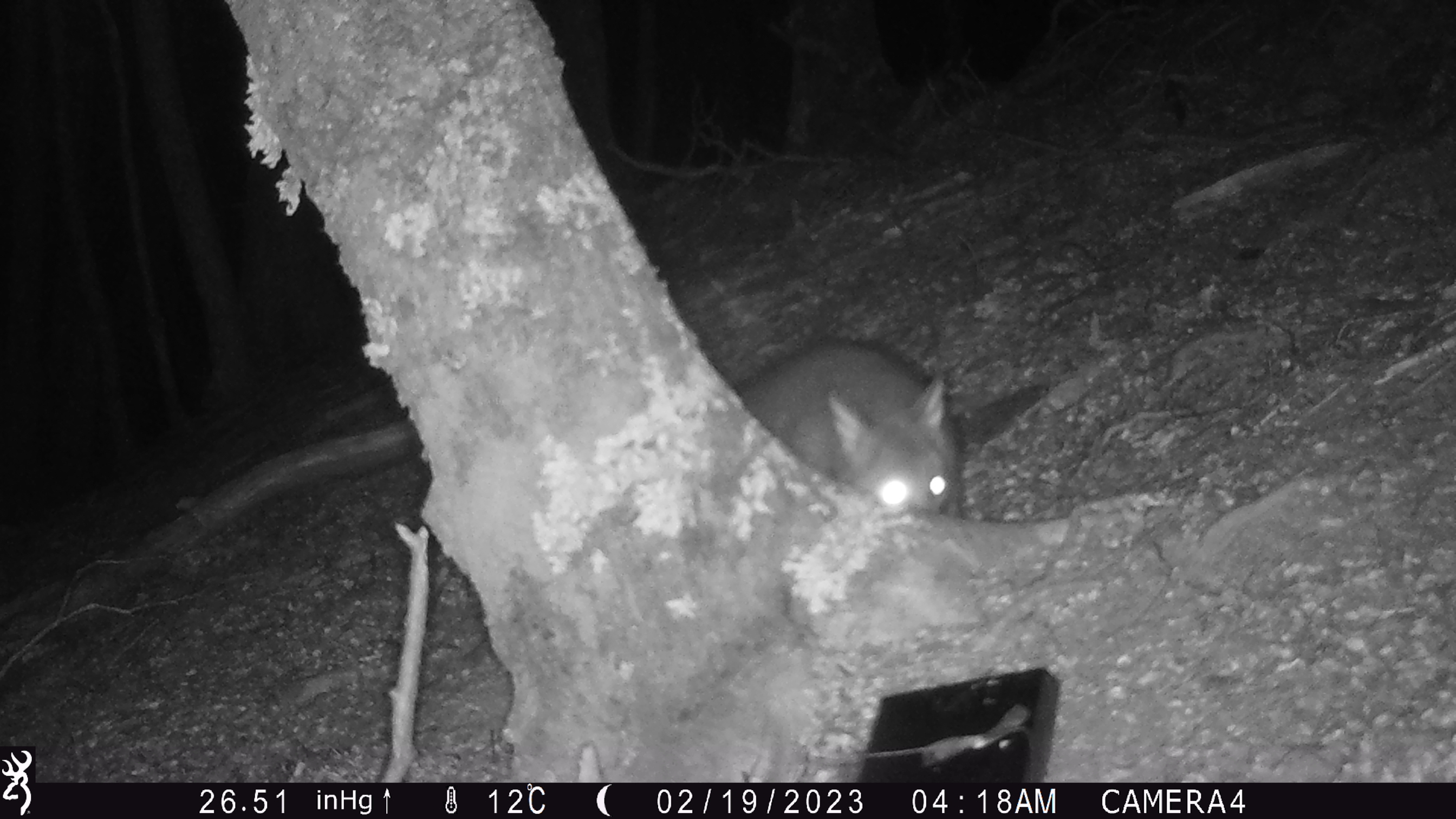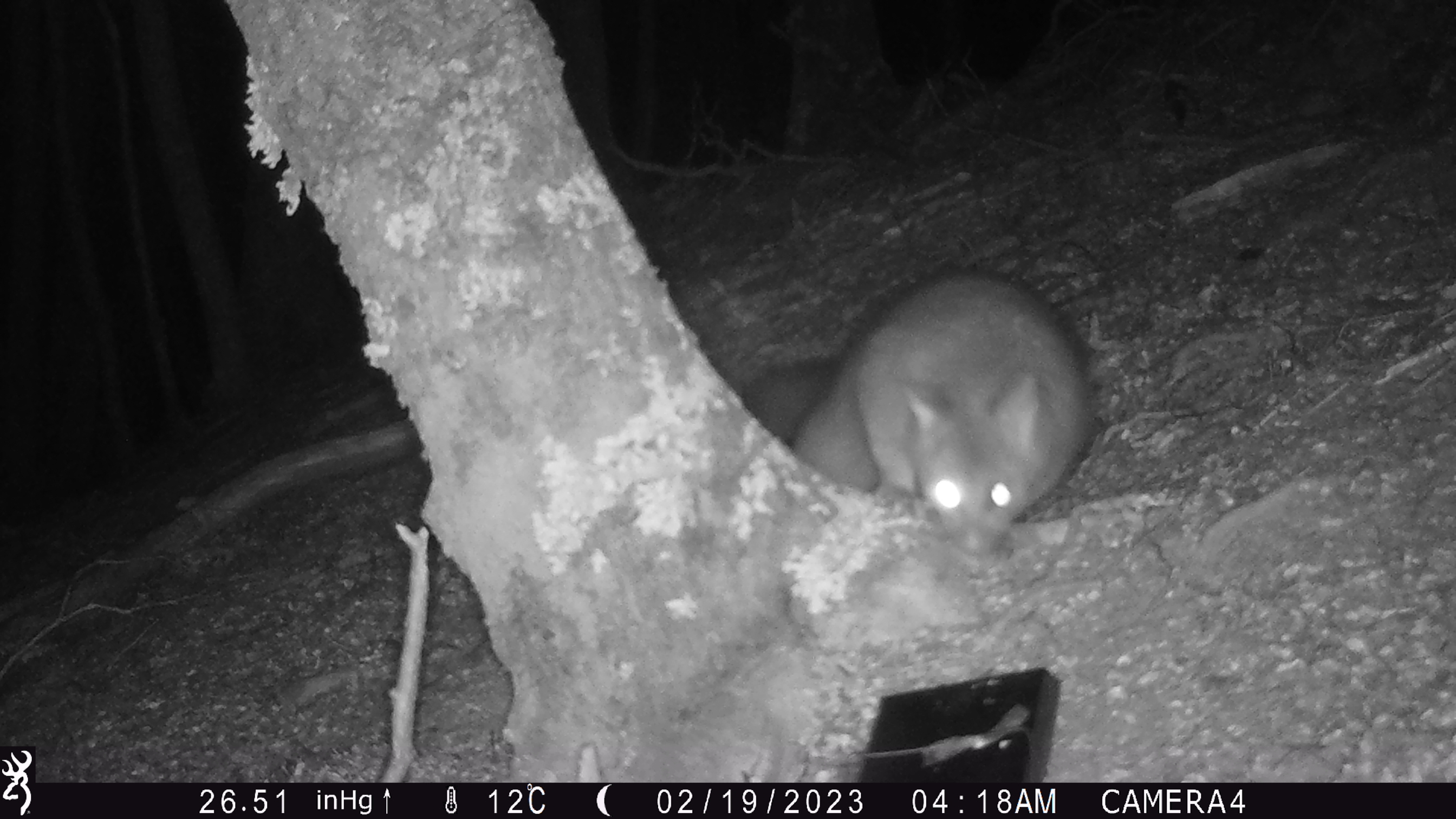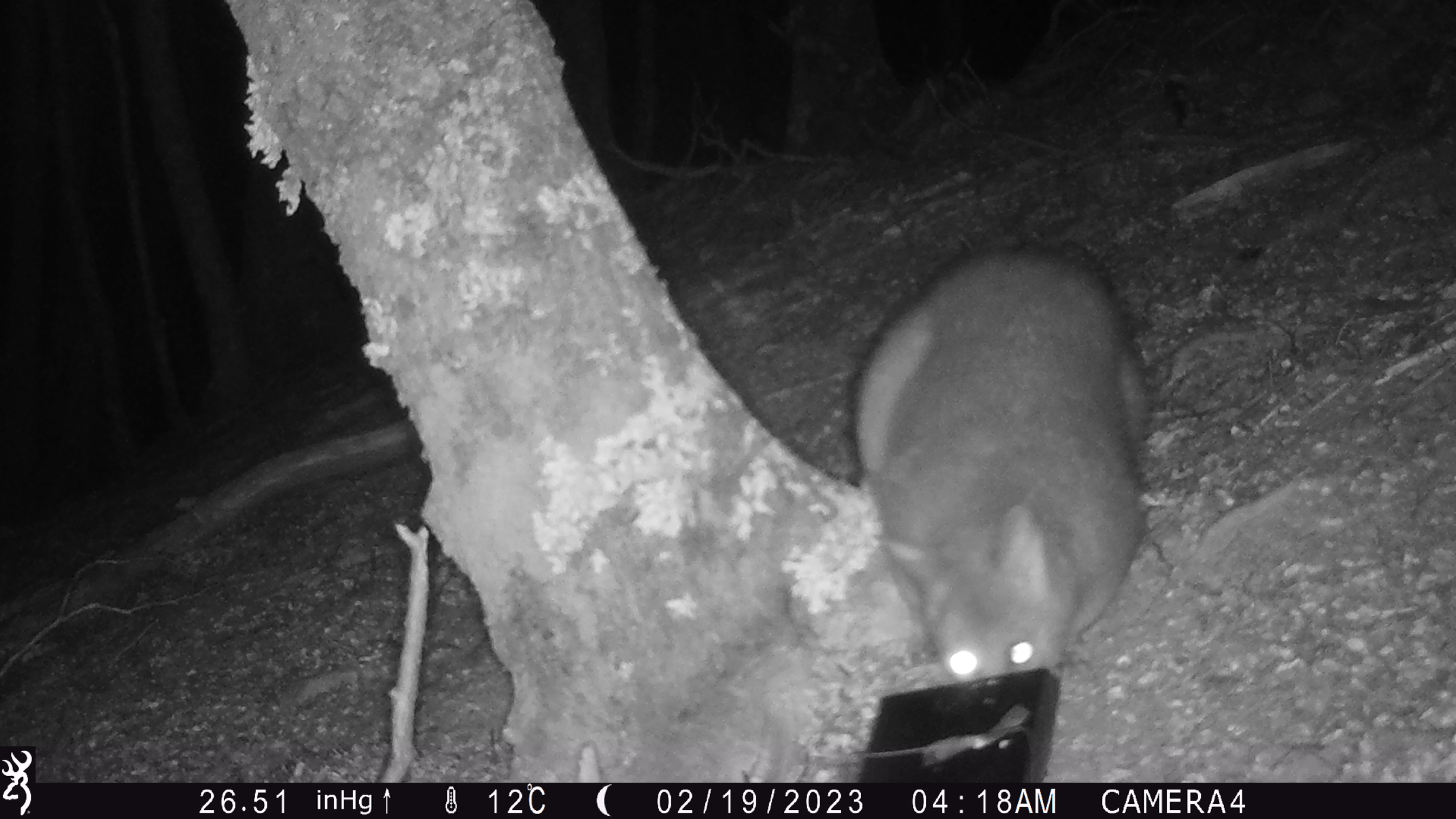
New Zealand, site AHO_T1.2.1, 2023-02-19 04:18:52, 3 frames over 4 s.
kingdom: Animalia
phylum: Chordata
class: Mammalia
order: Carnivora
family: Mustelidae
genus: Mustela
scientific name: Mustela erminea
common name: stoat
Stoat (Mustela erminea).